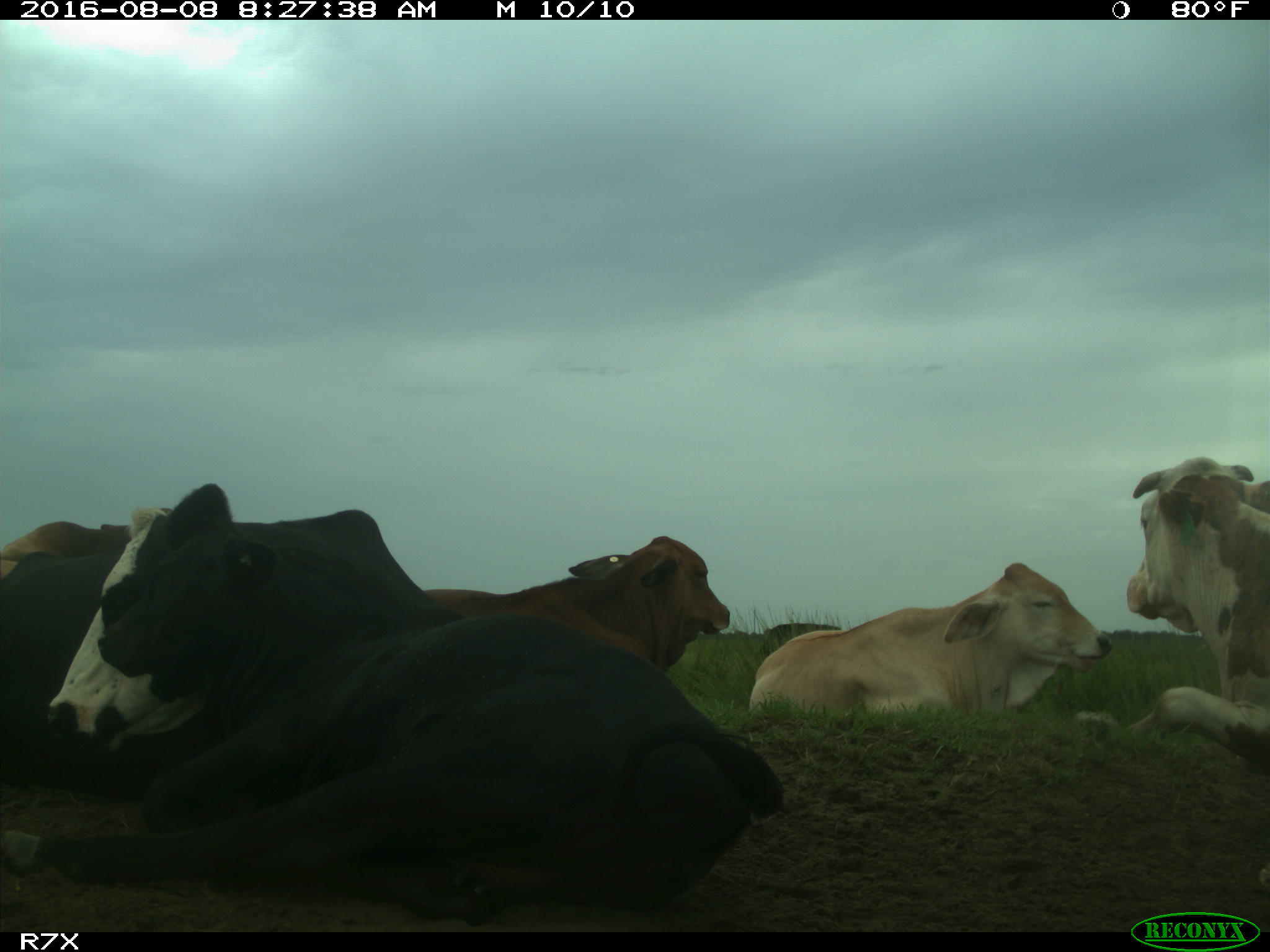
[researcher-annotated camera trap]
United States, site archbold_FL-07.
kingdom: Animalia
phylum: Chordata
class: Mammalia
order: Artiodactyla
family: Bovidae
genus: Bos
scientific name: Bos taurus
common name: domestic cow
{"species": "Bos taurus (domestic cow)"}